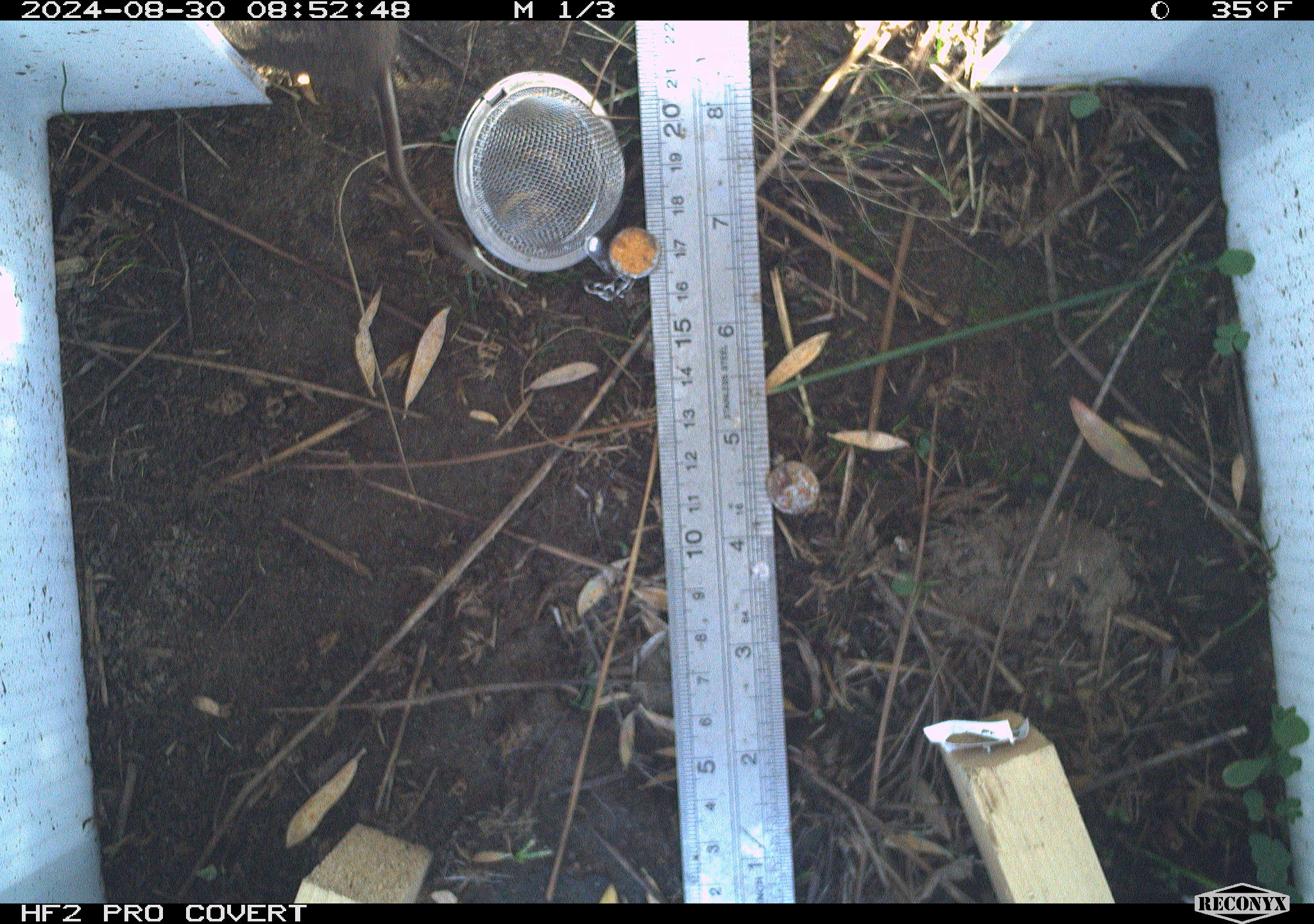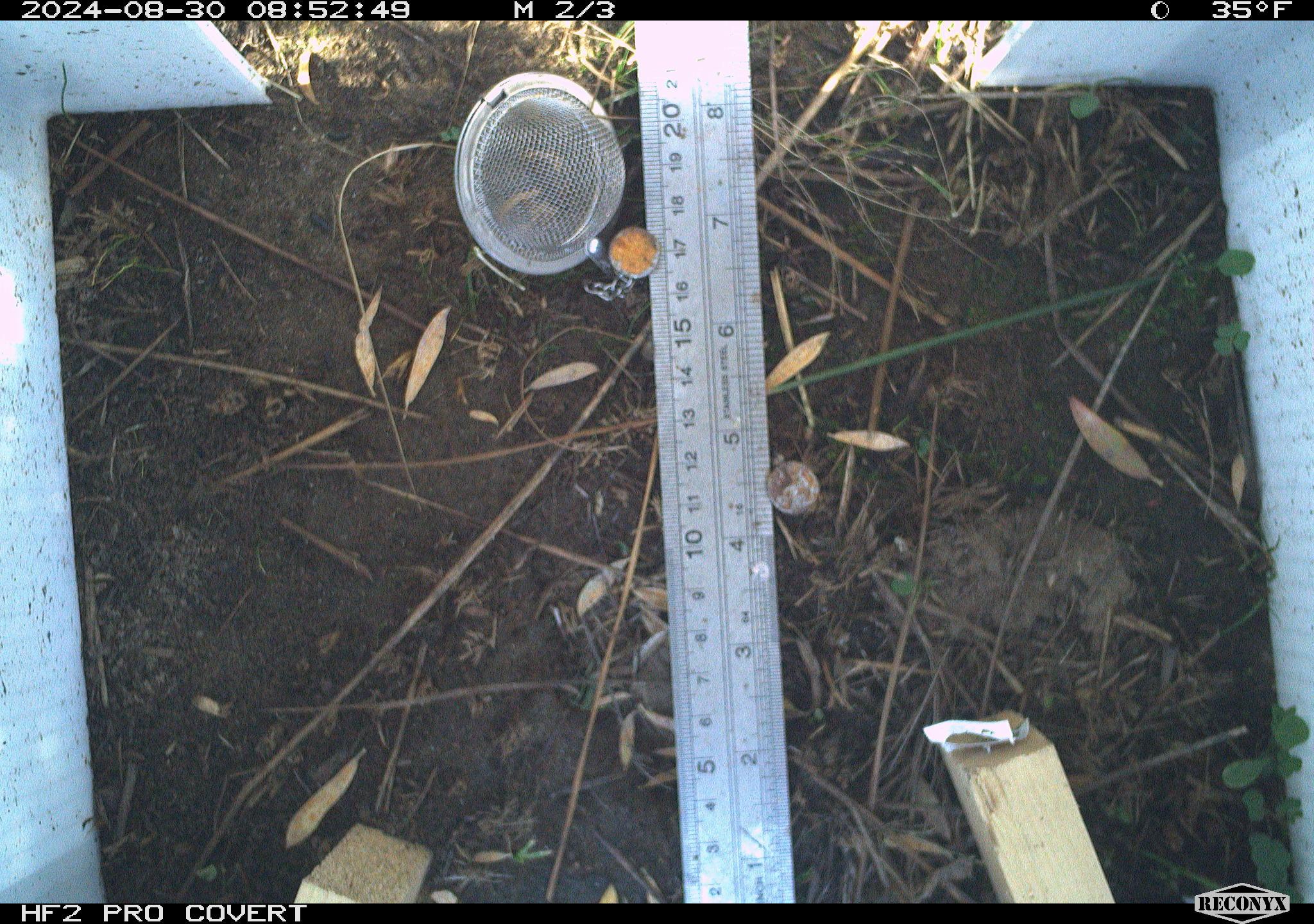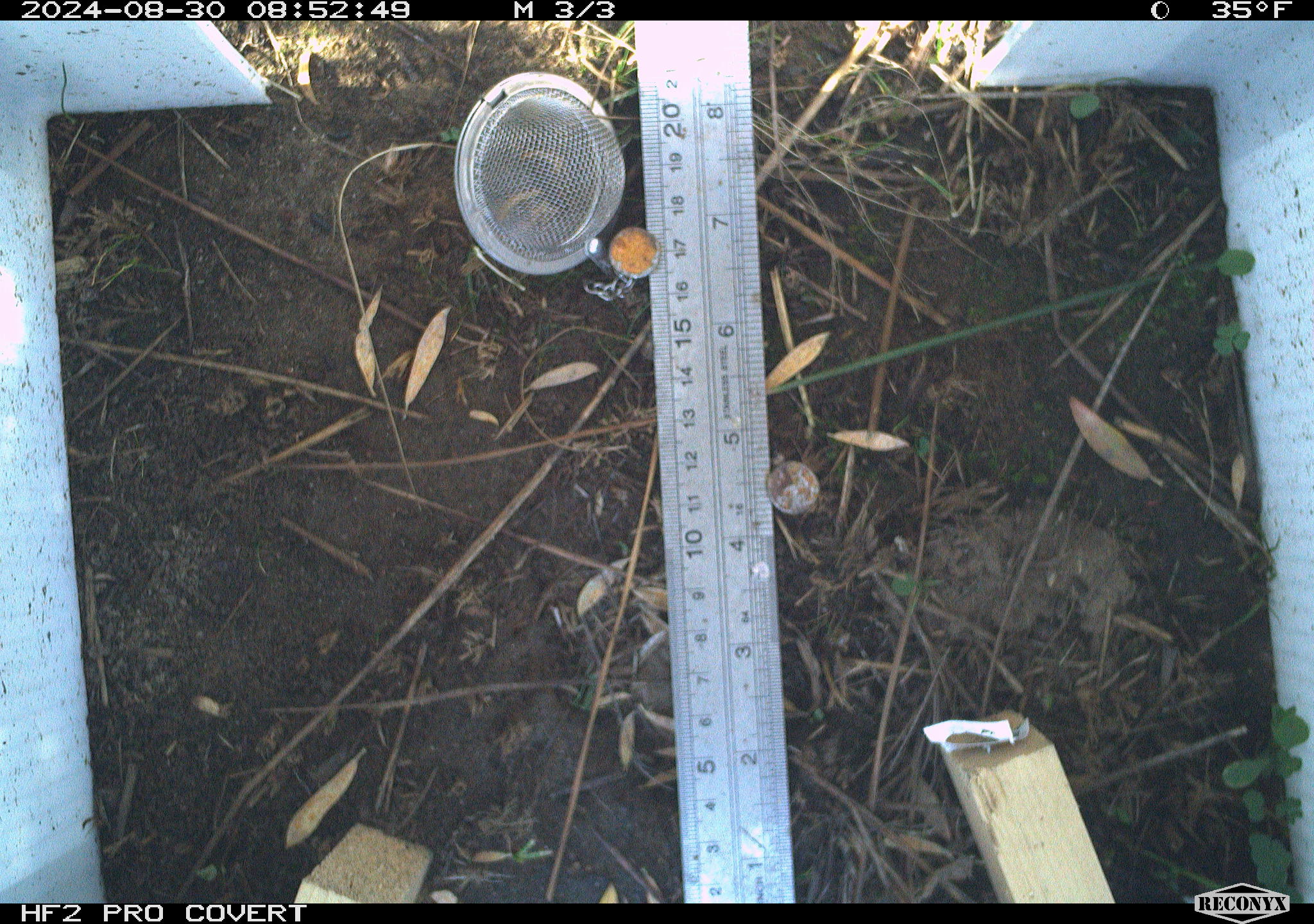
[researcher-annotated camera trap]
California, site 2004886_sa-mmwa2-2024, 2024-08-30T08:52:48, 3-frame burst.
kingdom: Animalia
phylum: Chordata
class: Mammalia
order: Rodentia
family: Cricetidae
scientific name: Arvicolinae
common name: voles, lemmings, and muskrats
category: arvicolinae subfamily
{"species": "arvicolinae subfamily (voles, lemmings, and muskrats) (Arvicolinae)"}